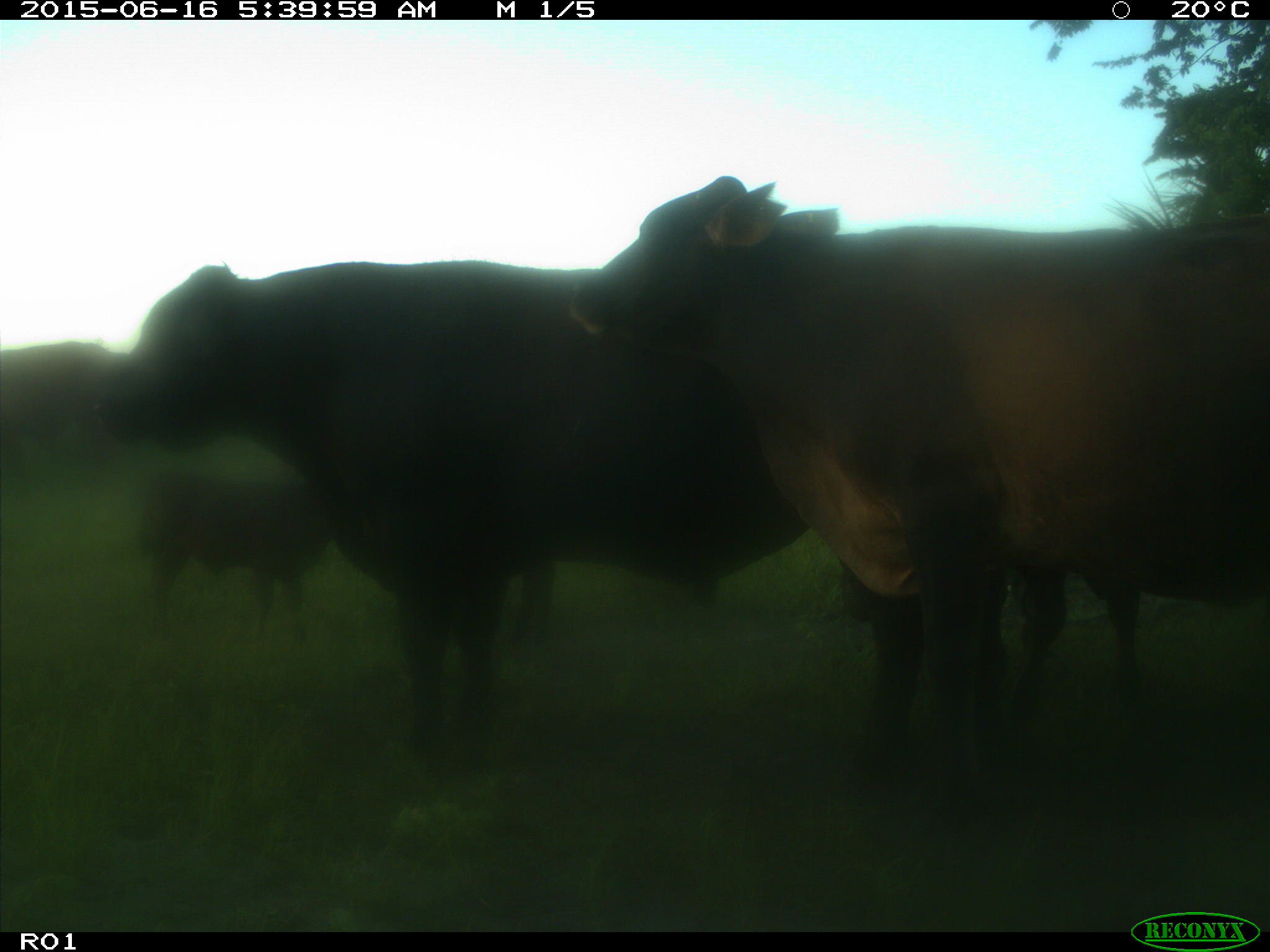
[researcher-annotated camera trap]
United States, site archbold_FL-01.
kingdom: Animalia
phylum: Chordata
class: Mammalia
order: Artiodactyla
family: Bovidae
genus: Bos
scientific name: Bos taurus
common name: domestic cow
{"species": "Bos taurus (domestic cow)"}